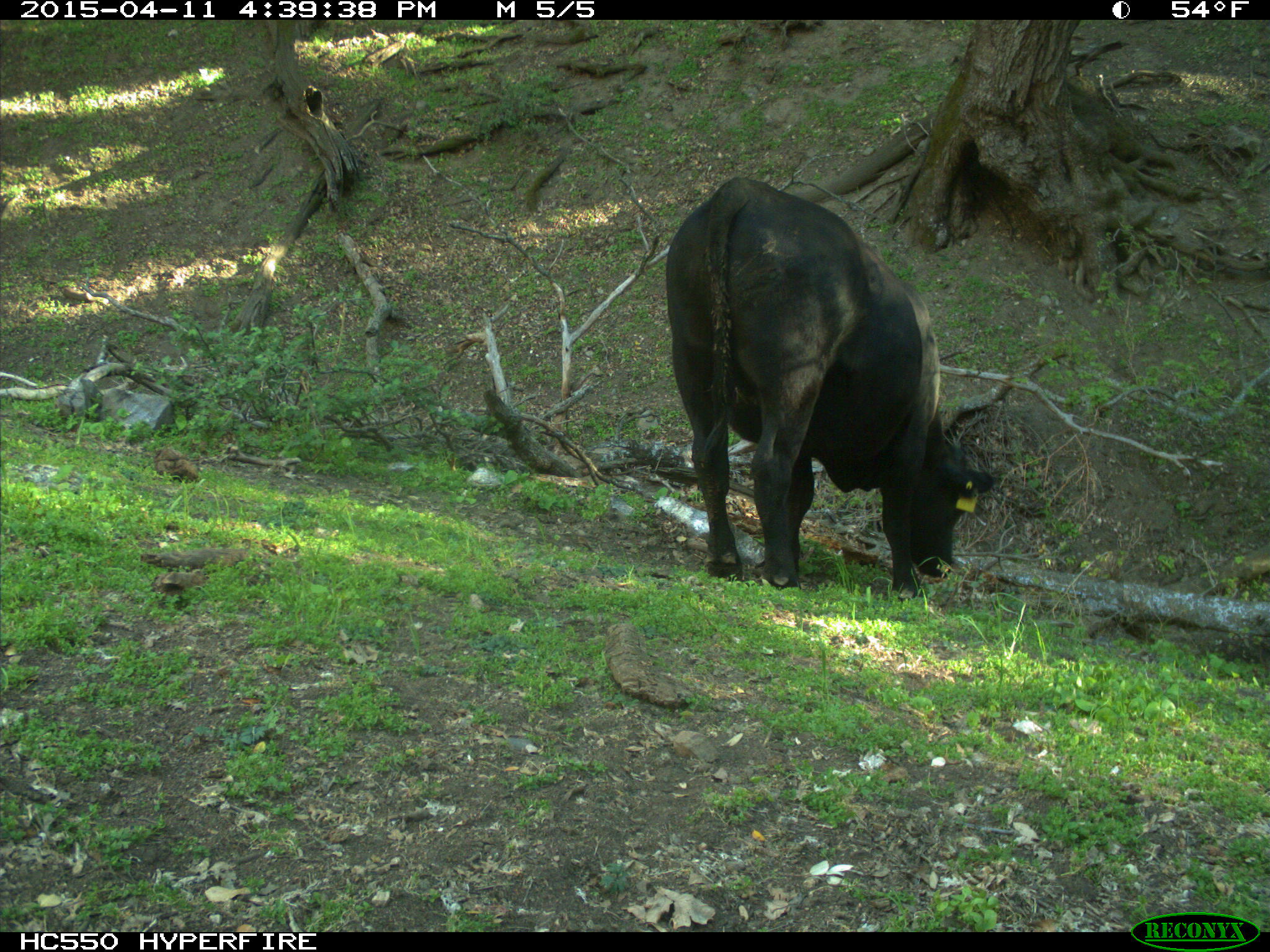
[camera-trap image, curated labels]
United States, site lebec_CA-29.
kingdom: Animalia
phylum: Chordata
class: Mammalia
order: Artiodactyla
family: Bovidae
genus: Bos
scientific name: Bos taurus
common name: domestic cow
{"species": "Bos taurus (domestic cow)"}